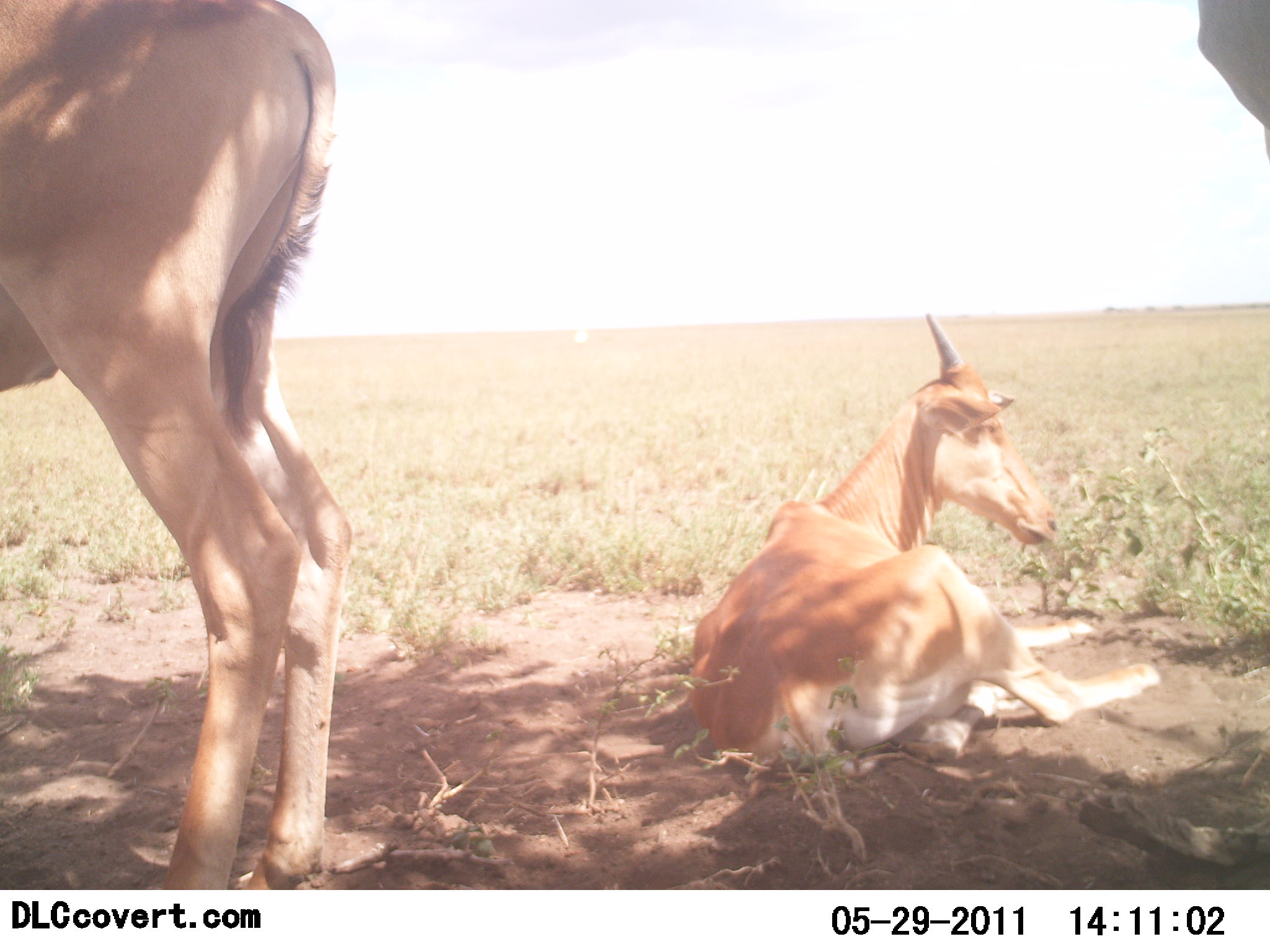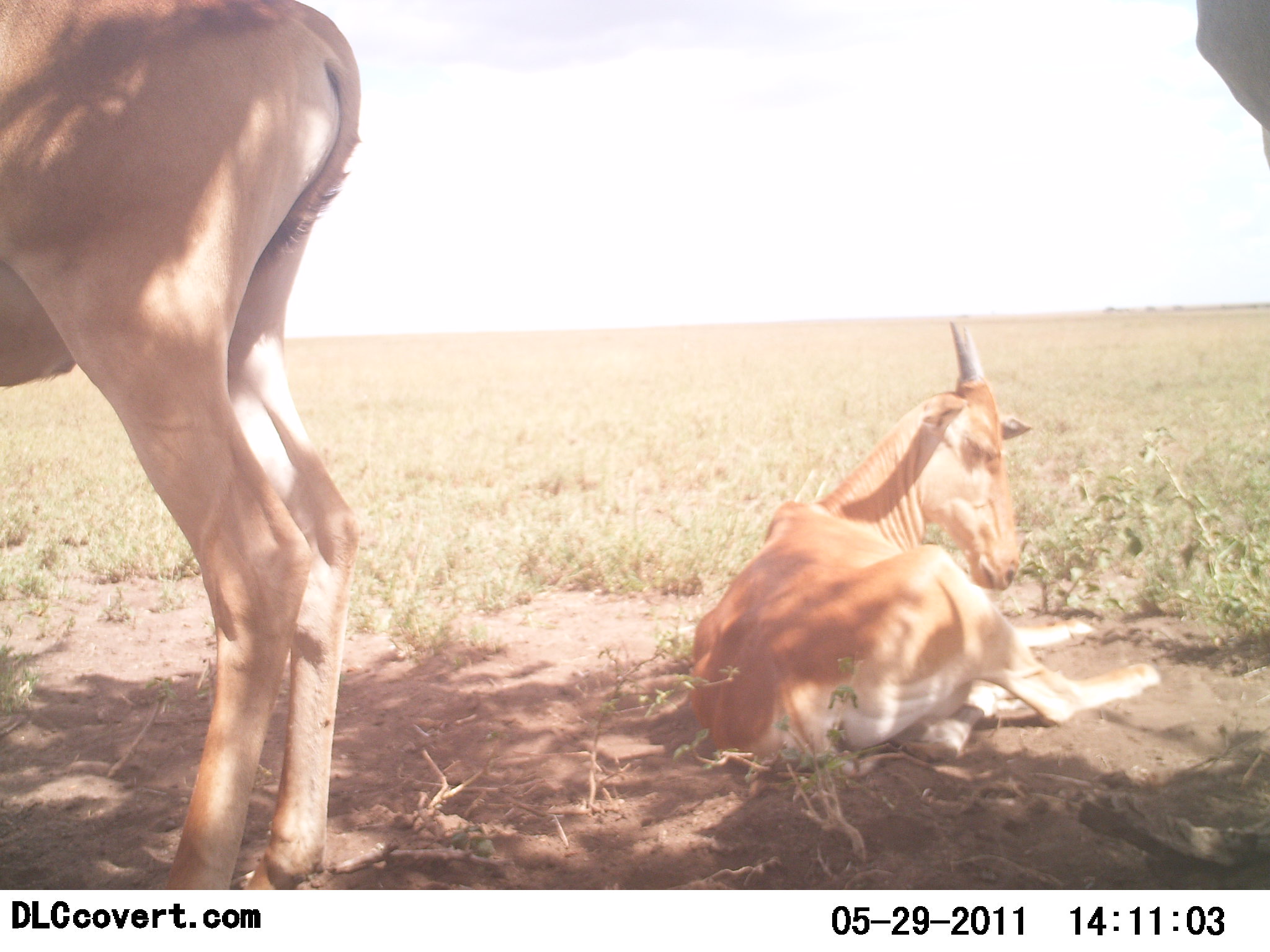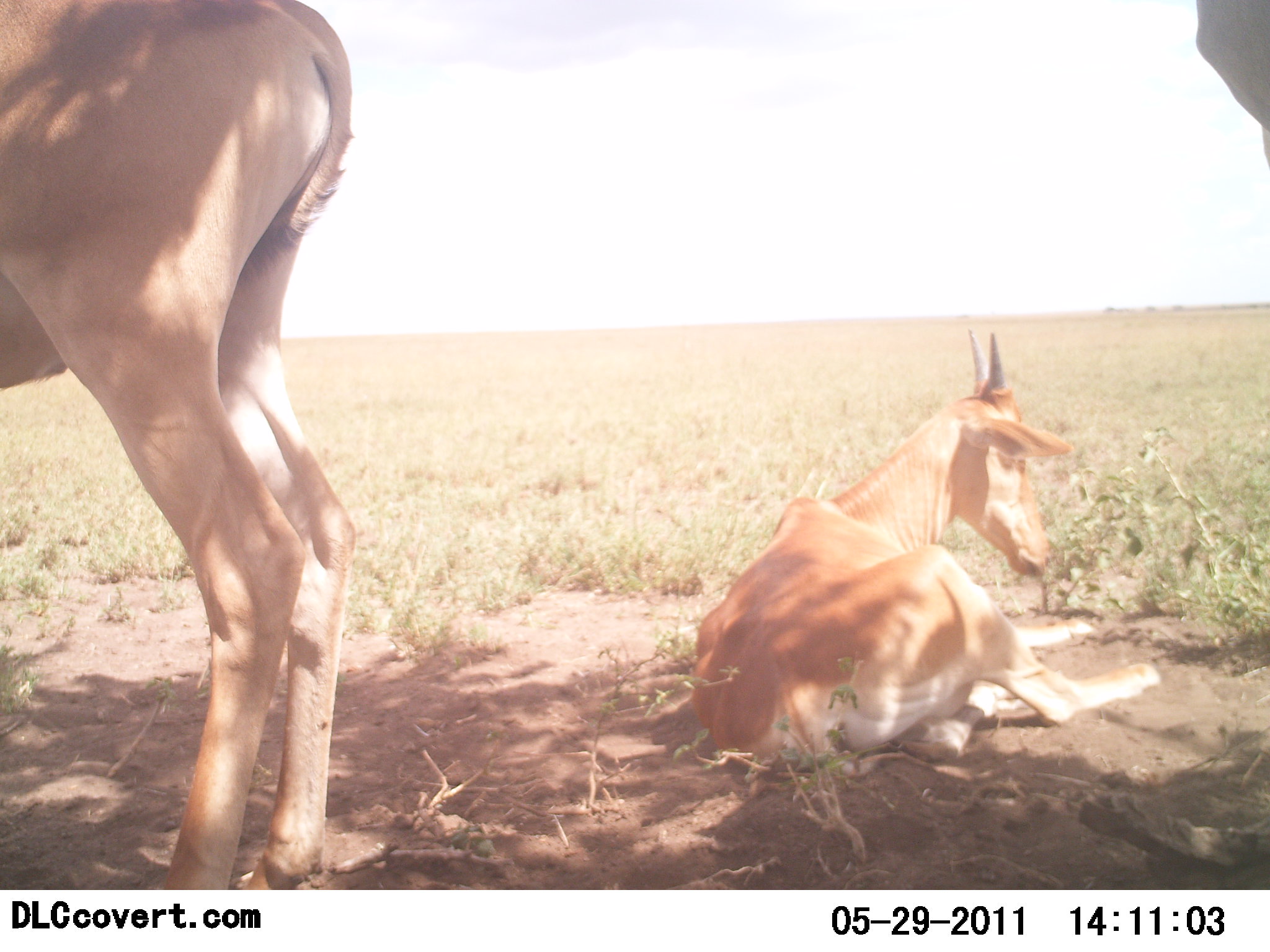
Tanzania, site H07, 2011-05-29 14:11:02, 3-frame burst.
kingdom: Animalia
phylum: Chordata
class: Mammalia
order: Artiodactyla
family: Bovidae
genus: Alcelaphus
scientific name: Alcelaphus buselaphus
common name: hartebeest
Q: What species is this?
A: Hartebeest (Alcelaphus buselaphus).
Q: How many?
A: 2.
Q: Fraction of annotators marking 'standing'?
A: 89%.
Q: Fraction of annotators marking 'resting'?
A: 89%.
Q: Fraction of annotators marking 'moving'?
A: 0%.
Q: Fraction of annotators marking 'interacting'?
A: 11%.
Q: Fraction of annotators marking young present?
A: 44%.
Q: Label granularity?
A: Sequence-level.